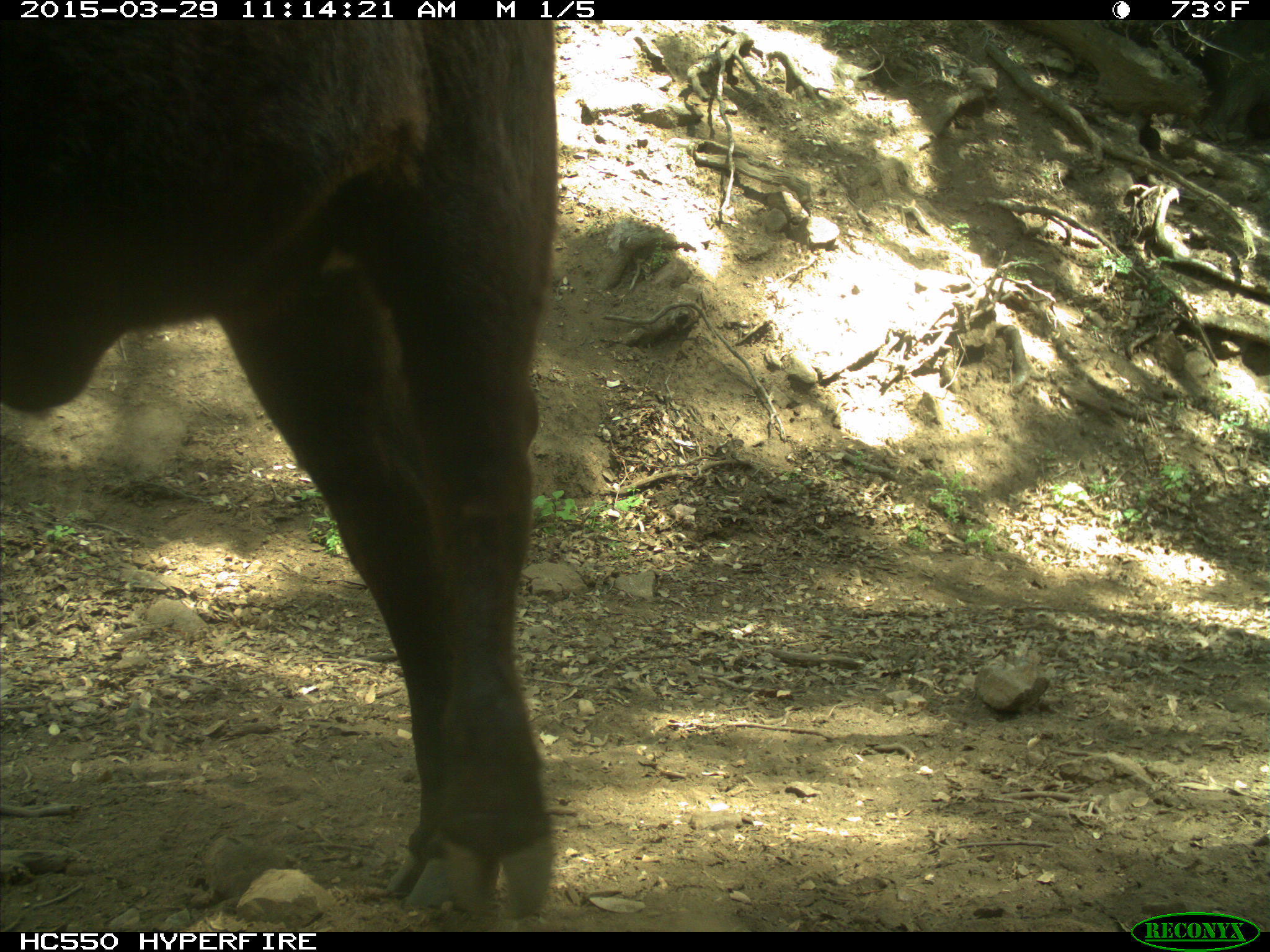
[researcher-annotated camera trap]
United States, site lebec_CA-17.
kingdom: Animalia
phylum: Chordata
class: Mammalia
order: Artiodactyla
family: Bovidae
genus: Bos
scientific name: Bos taurus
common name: domestic cow